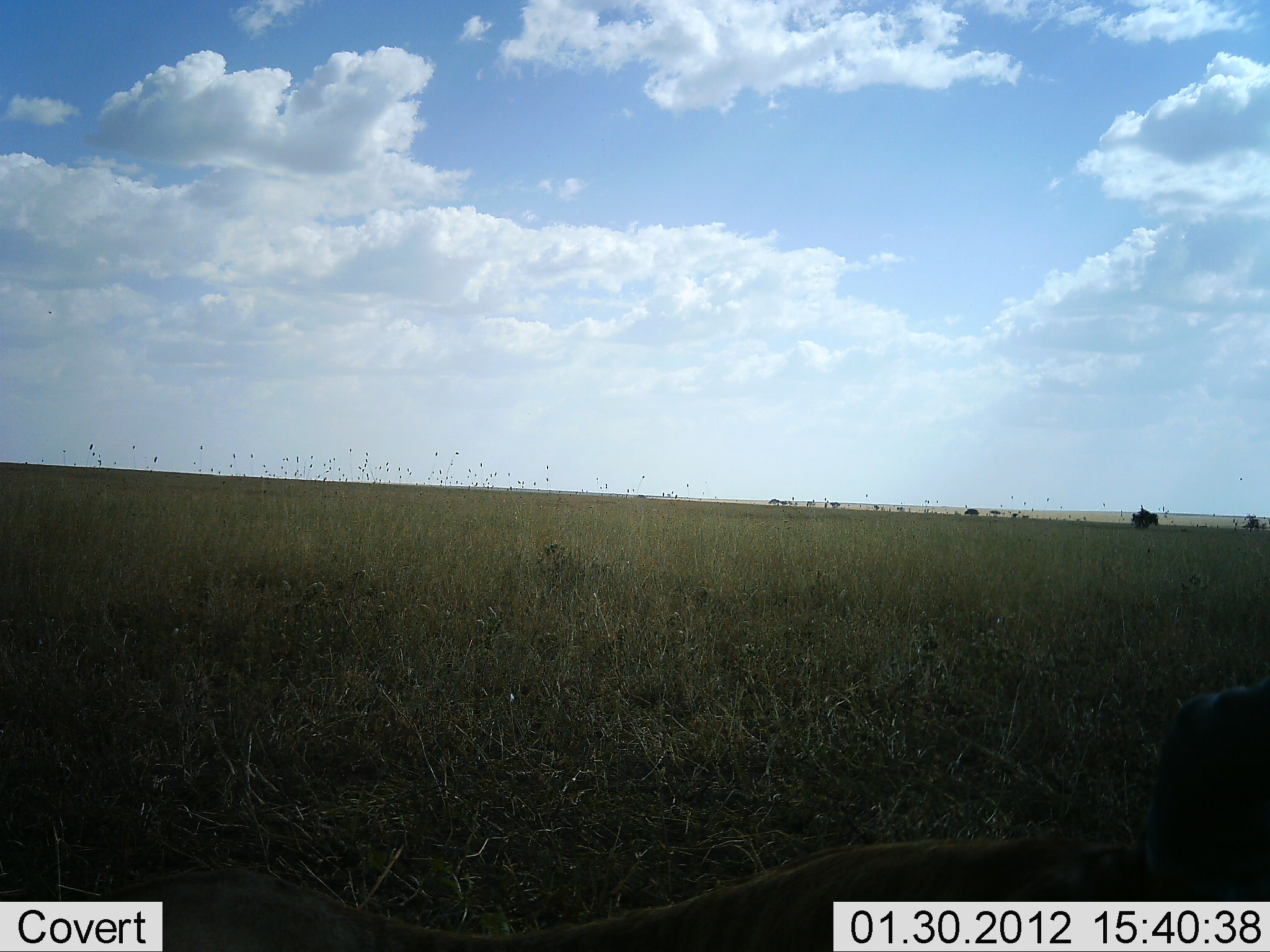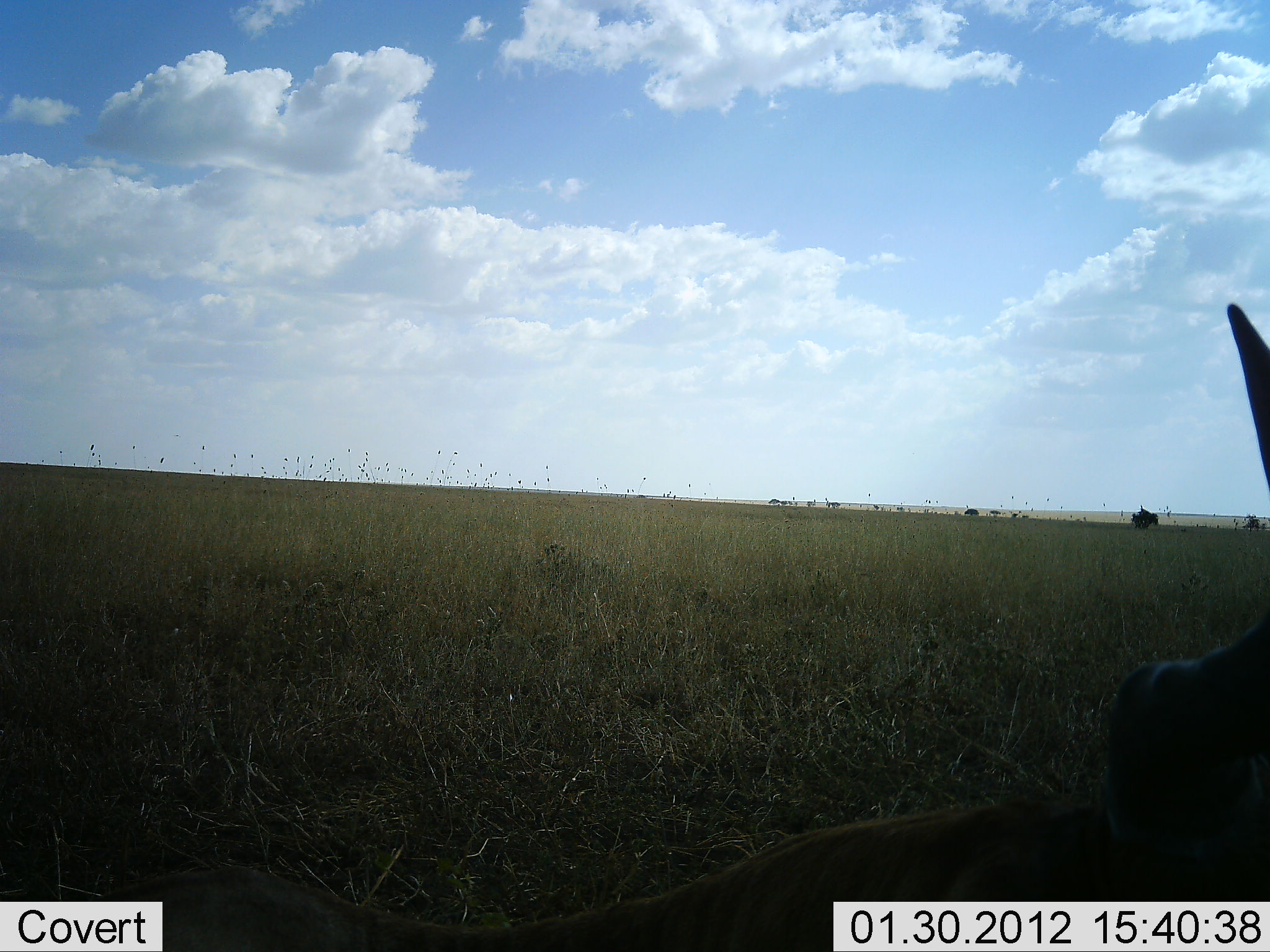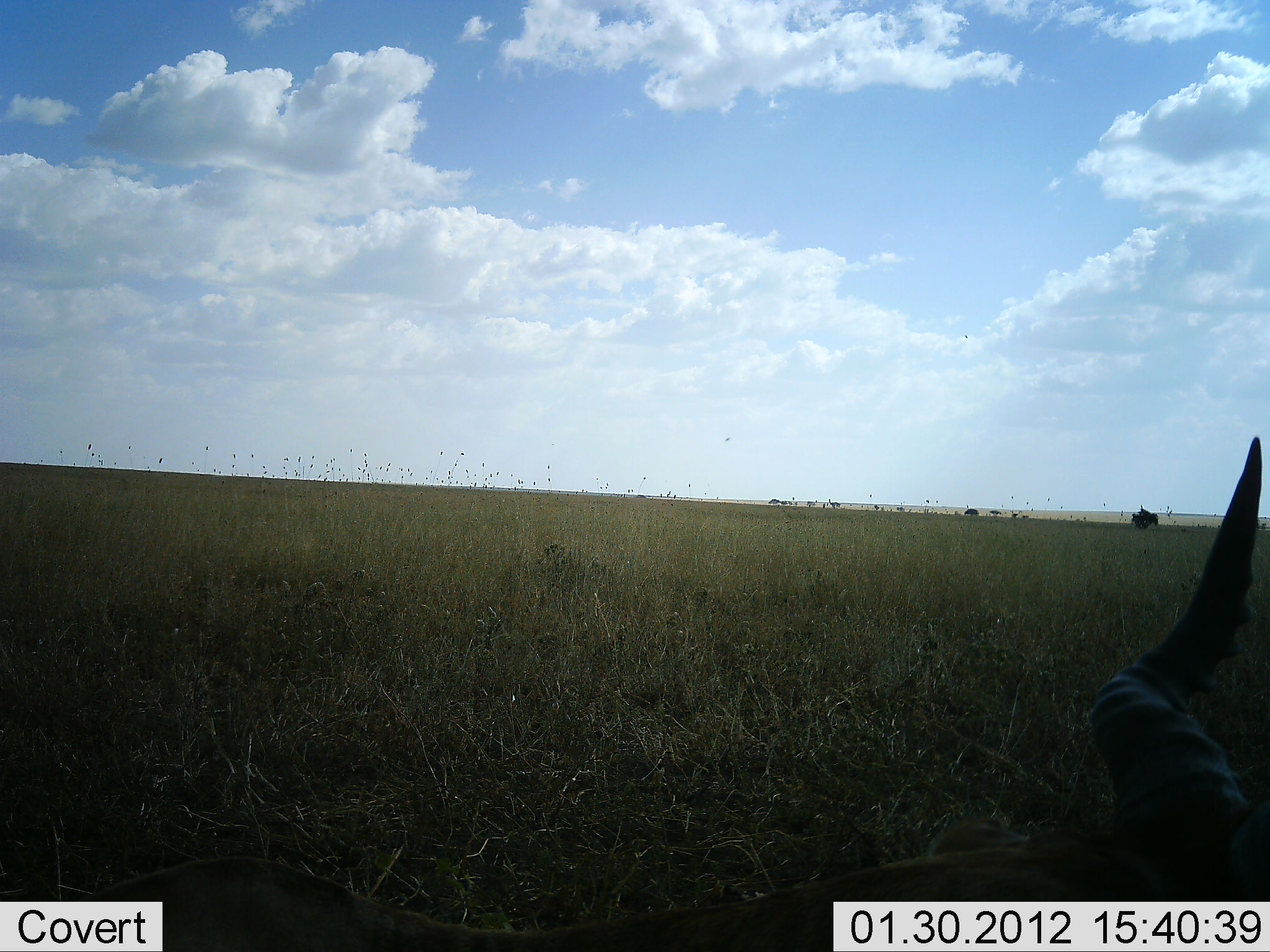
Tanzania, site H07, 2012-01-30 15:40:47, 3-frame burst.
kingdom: Animalia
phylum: Chordata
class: Mammalia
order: Artiodactyla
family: Bovidae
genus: Alcelaphus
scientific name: Alcelaphus buselaphus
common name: hartebeest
Hartebeest (Alcelaphus buselaphus), count 1. Behavior (volunteer vote fractions): standing 17%, resting 75%, moving 8%, interacting 0%. Young present (vote fraction): 0%. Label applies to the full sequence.